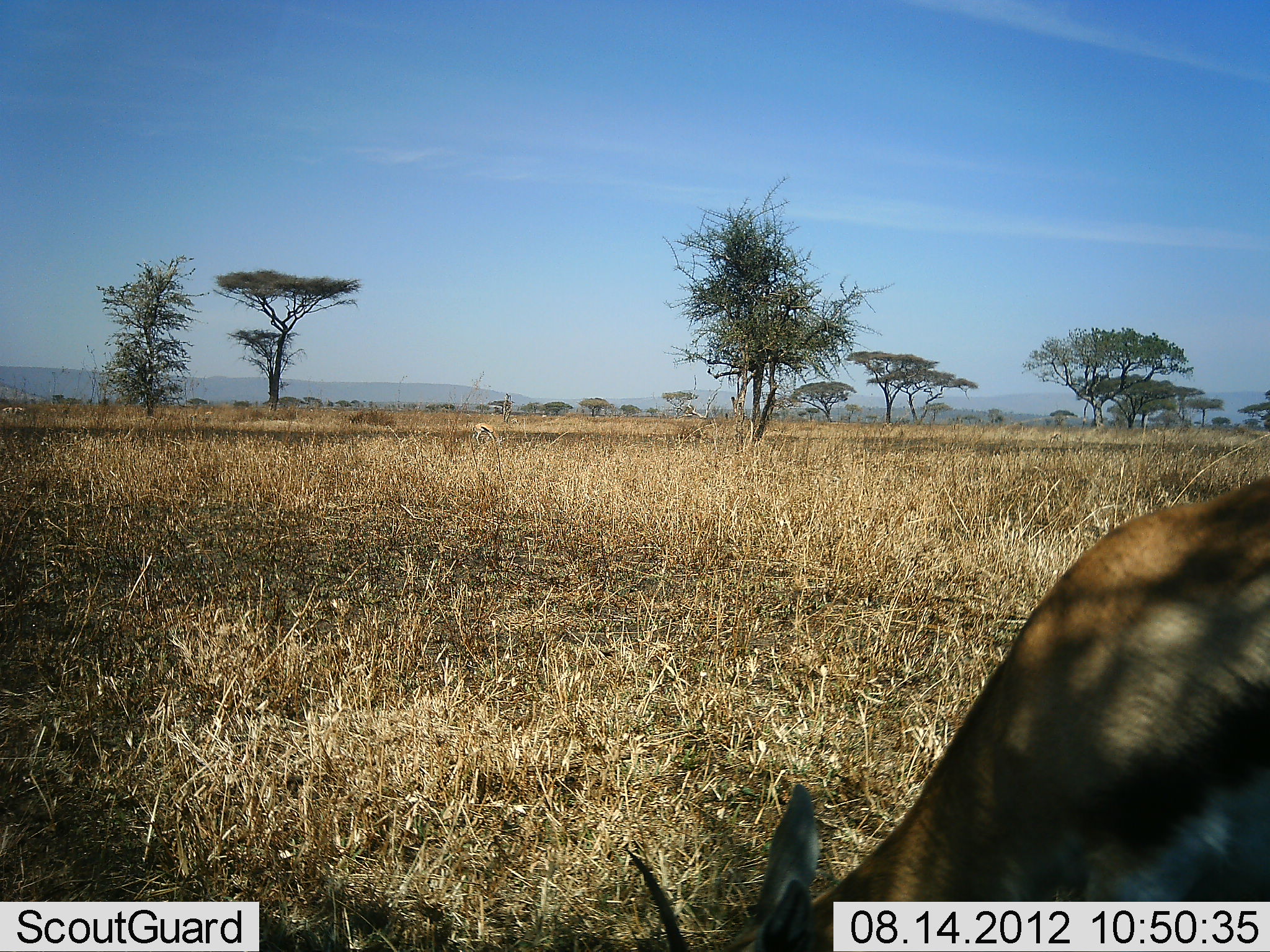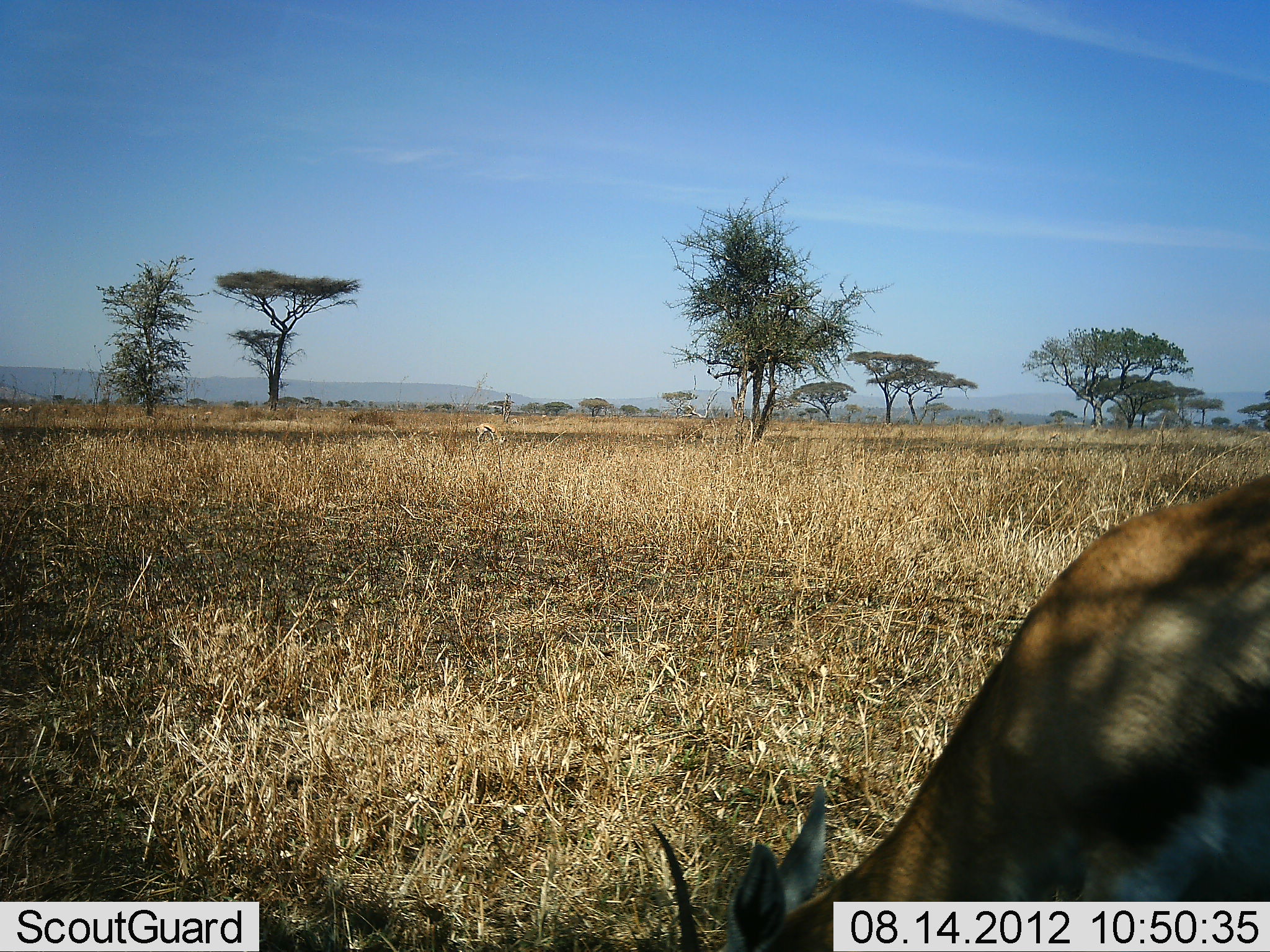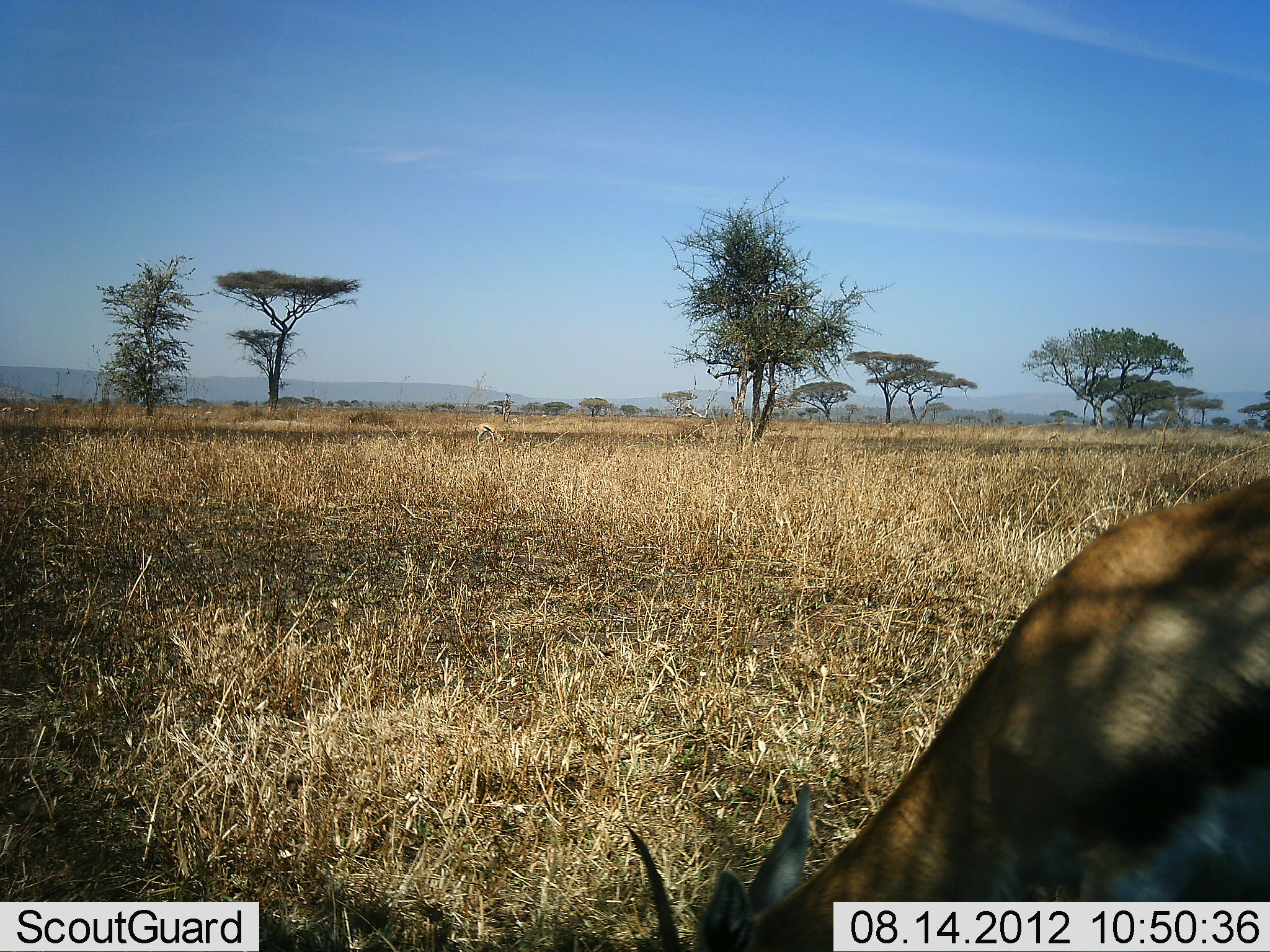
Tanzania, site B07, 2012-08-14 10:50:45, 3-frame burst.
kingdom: Animalia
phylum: Chordata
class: Mammalia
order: Artiodactyla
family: Bovidae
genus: Eudorcas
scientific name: Eudorcas thomsonii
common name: thomson's gazelle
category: gazellethomsons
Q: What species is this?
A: Gazellethomsons (thomson's gazelle) (Eudorcas thomsonii).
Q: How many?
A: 2.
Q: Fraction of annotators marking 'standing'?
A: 20%.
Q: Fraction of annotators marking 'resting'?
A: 0%.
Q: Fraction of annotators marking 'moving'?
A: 10%.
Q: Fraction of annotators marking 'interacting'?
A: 0%.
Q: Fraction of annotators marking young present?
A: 0%.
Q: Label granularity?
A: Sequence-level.